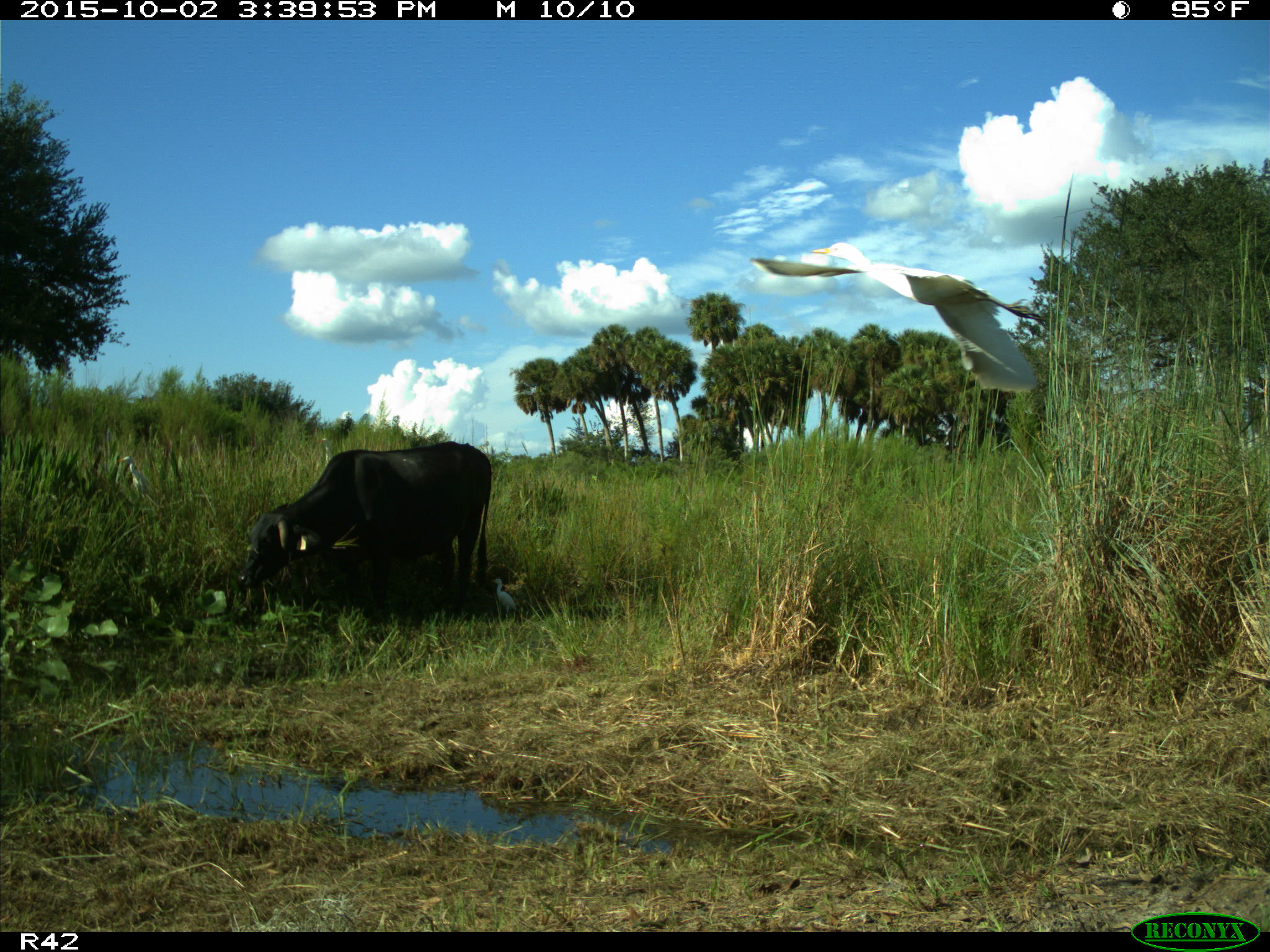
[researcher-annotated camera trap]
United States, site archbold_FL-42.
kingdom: Animalia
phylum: Chordata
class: Mammalia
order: Artiodactyla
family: Bovidae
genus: Bos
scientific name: Bos taurus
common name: domestic cow